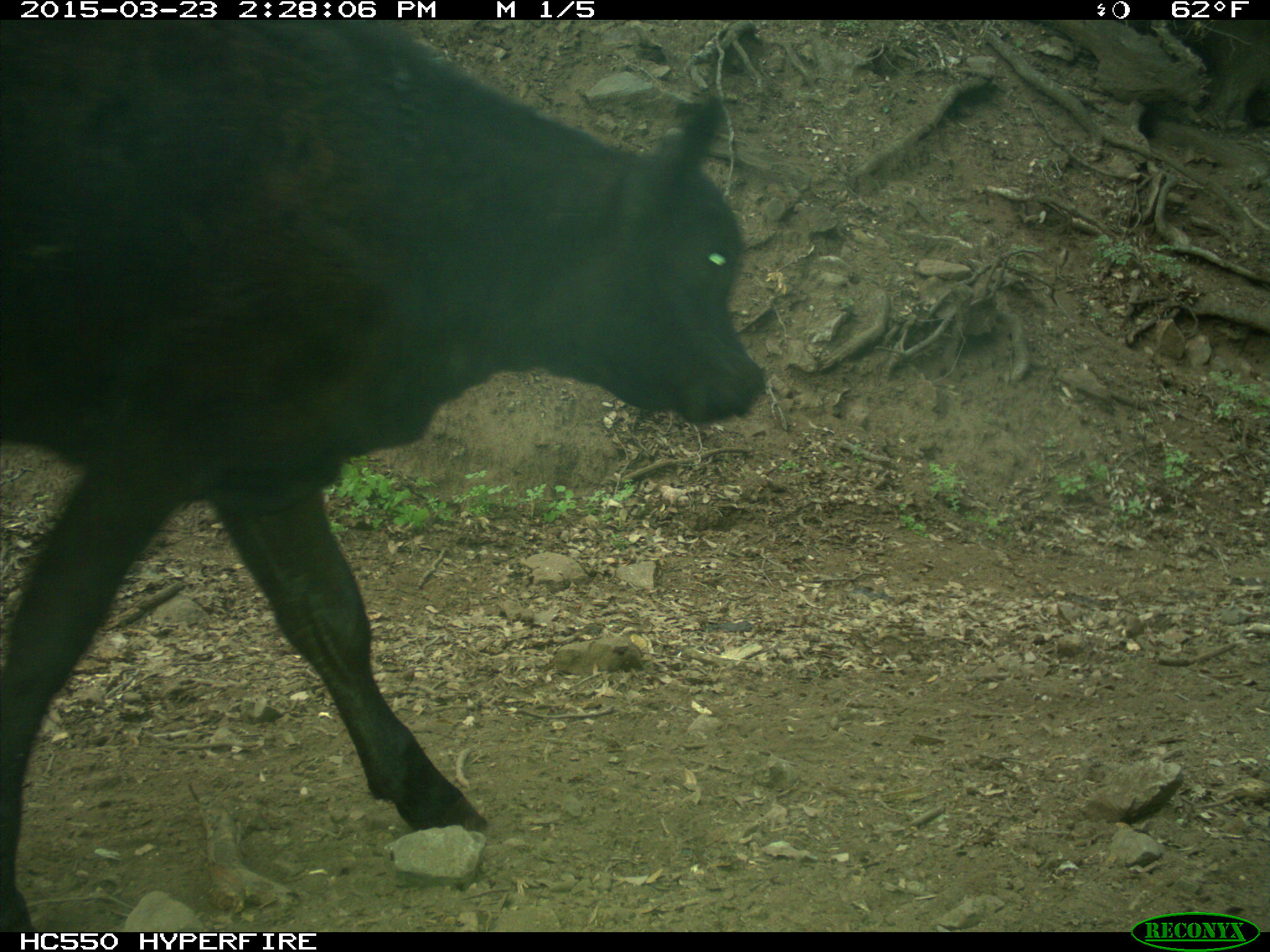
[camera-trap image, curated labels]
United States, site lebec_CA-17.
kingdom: Animalia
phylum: Chordata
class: Mammalia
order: Artiodactyla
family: Bovidae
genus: Bos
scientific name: Bos taurus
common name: domestic cow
Bos taurus (domestic cow).